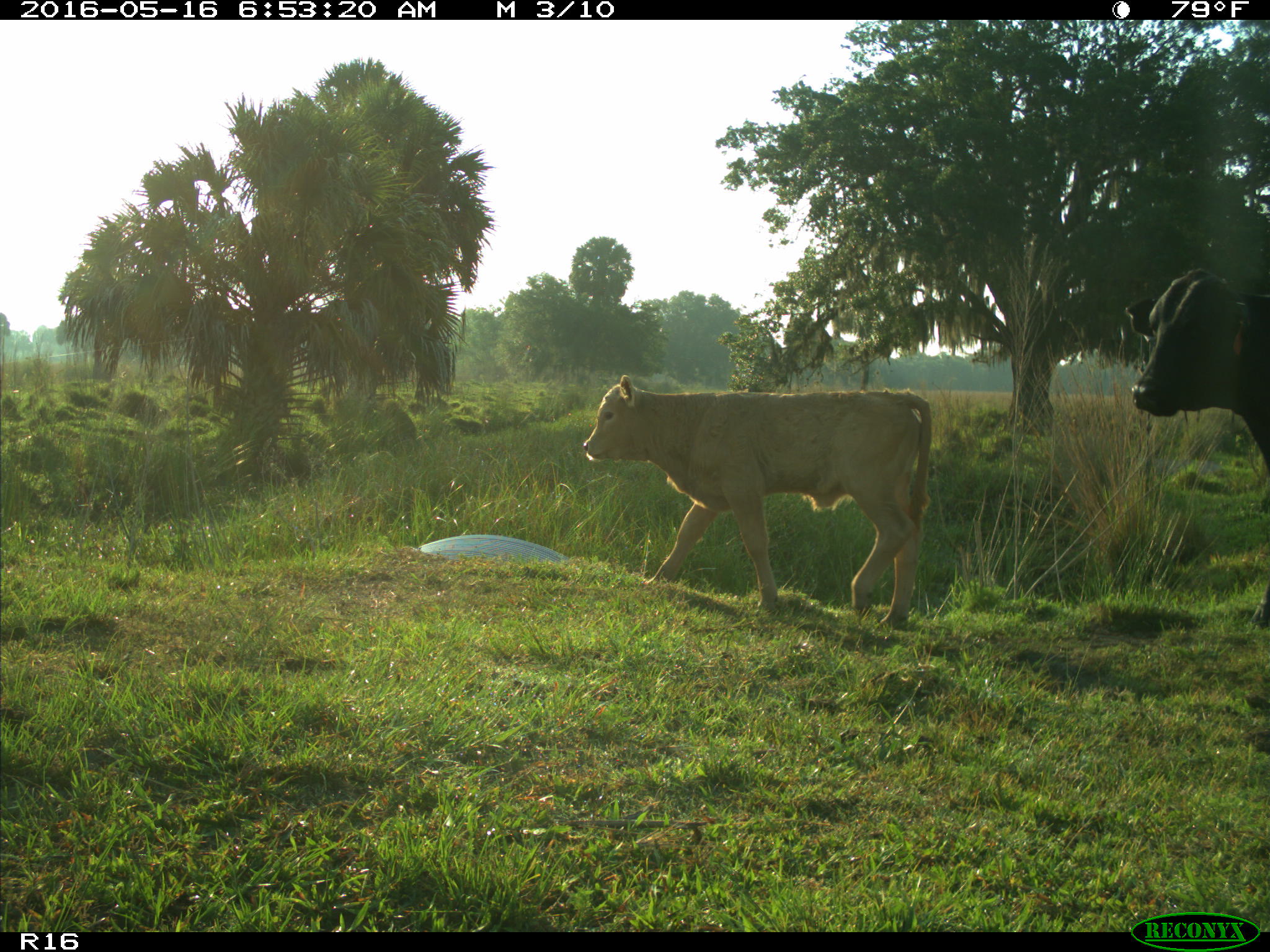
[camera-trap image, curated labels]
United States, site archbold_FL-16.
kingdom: Animalia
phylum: Chordata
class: Mammalia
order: Artiodactyla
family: Bovidae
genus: Bos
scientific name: Bos taurus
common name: domestic cow